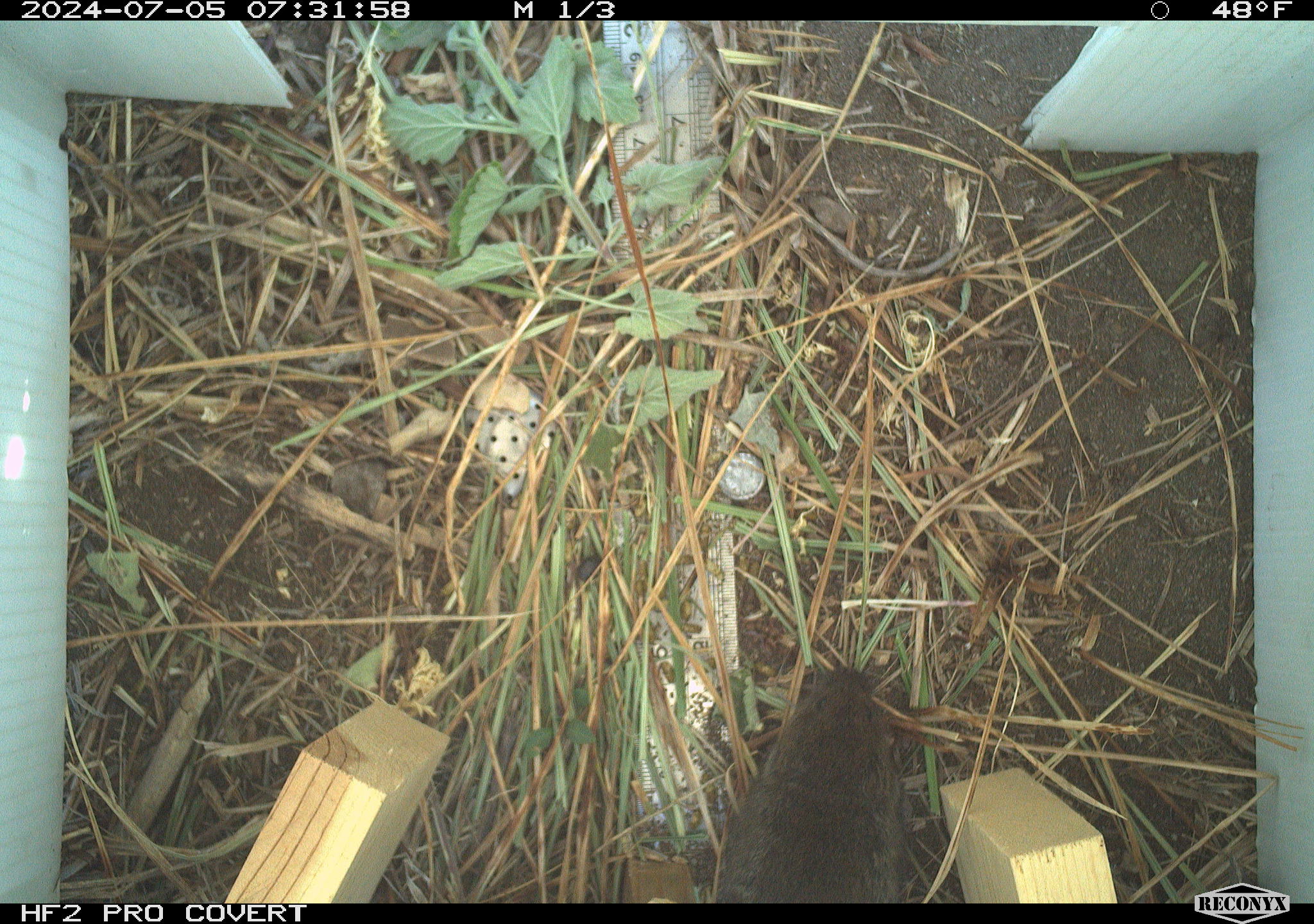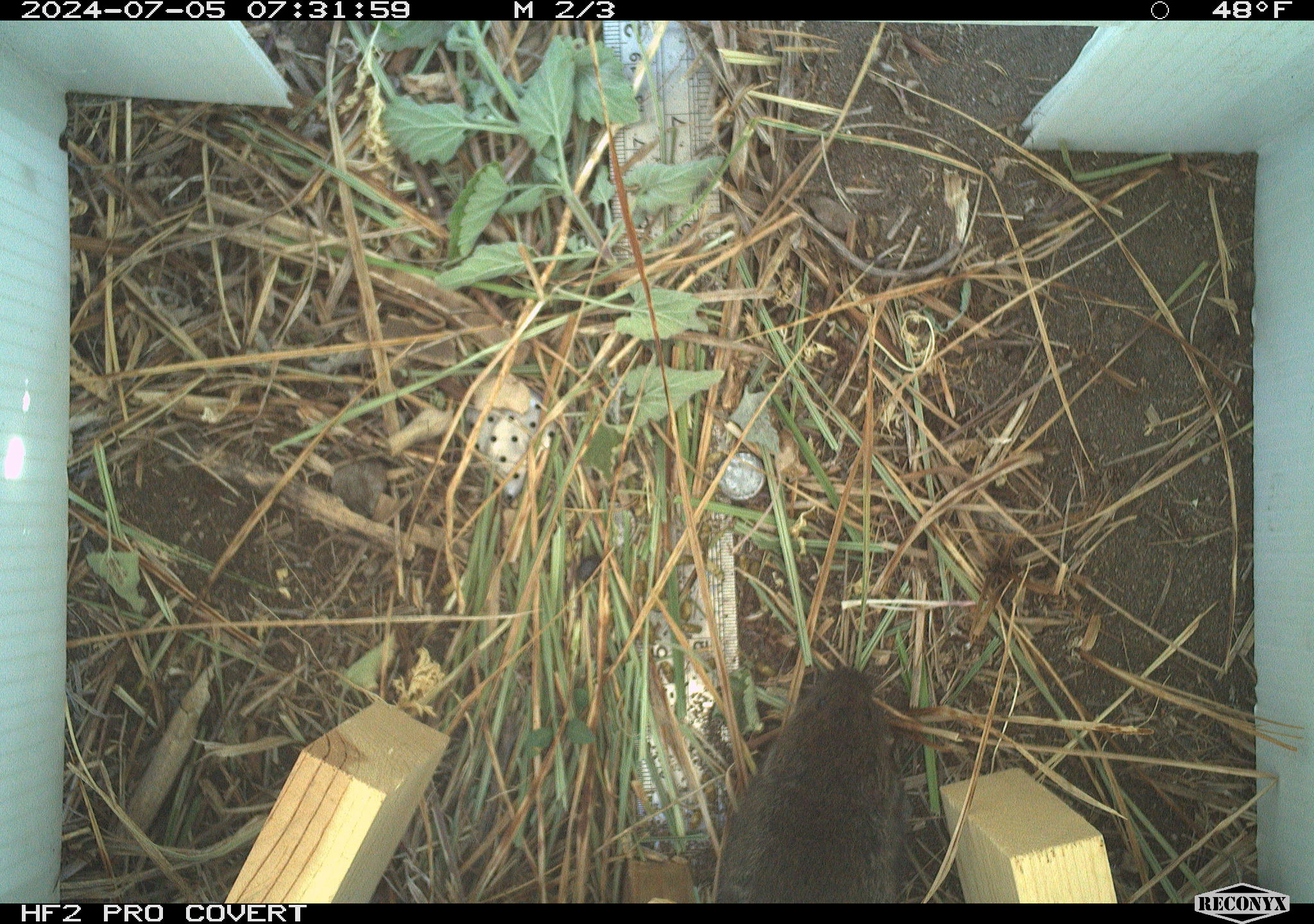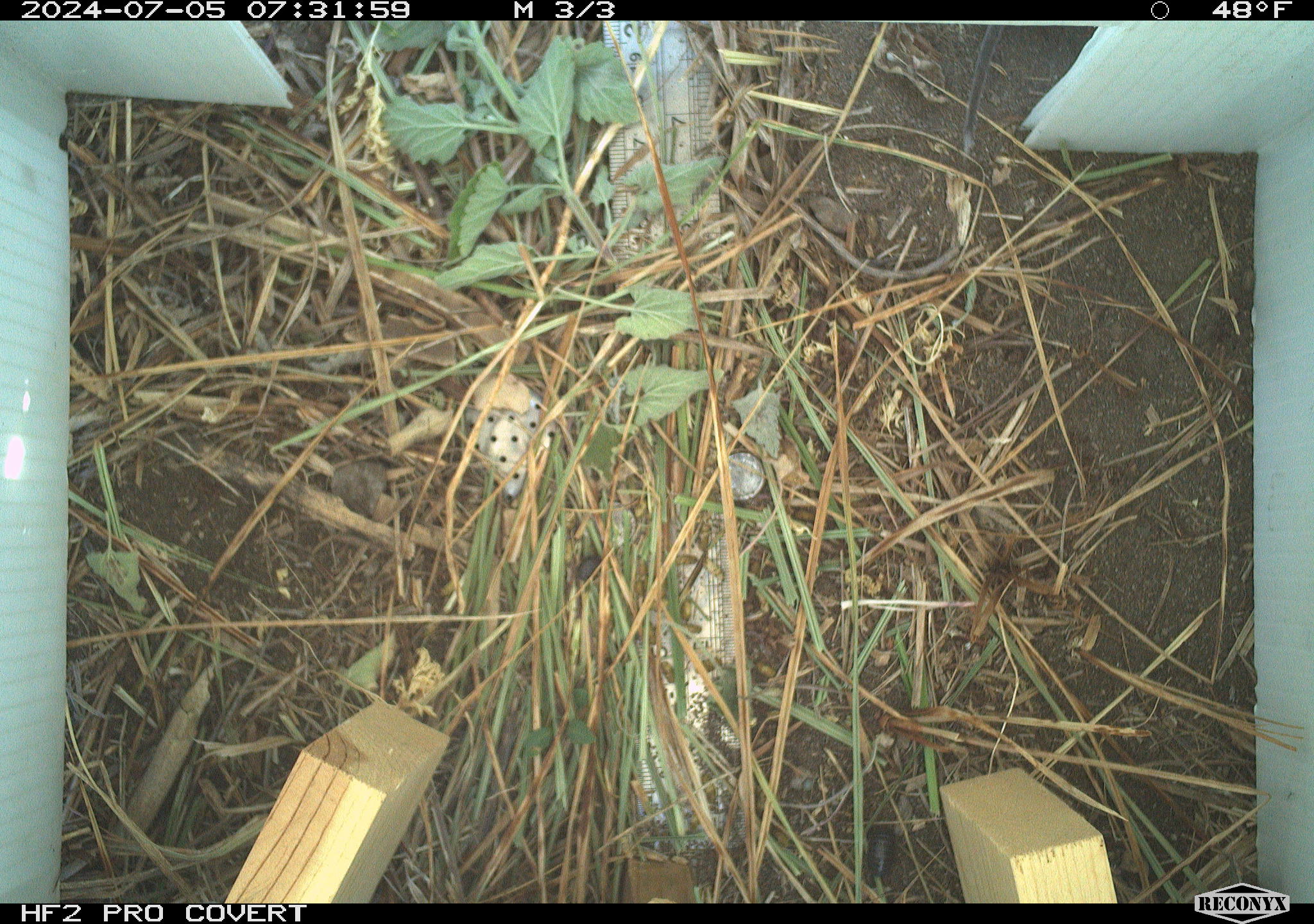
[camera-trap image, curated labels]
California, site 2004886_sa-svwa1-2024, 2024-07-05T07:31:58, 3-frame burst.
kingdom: Animalia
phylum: Chordata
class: Mammalia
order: Rodentia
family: Cricetidae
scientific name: Arvicolinae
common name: voles, lemmings, and muskrats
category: arvicolinae subfamily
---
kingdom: Animalia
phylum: Arthropoda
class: Malacostraca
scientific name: Malacostraca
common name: amphipods, crabs, isopods, krill, lobsters and shrimps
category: malacostracan